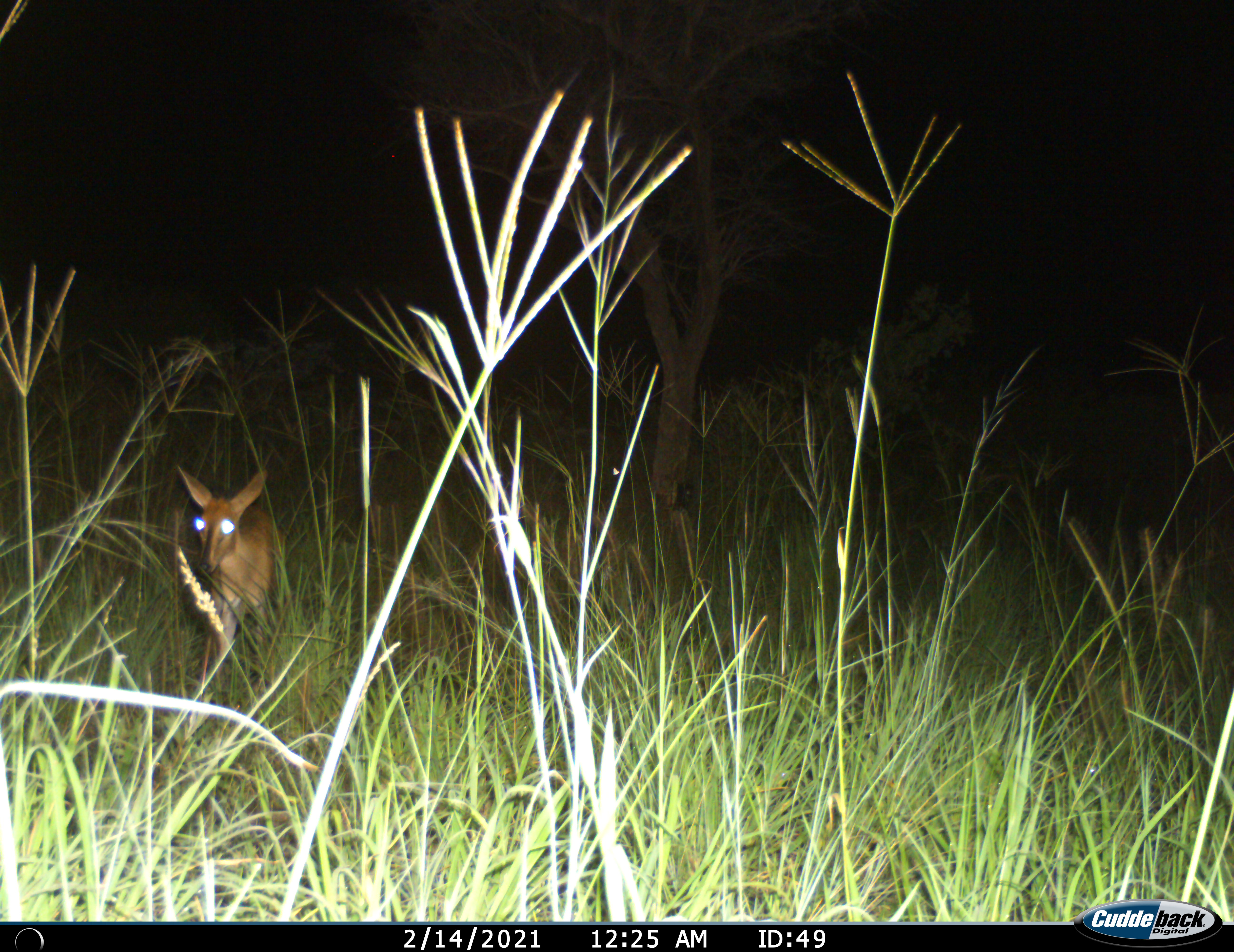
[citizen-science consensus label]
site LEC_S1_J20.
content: unidentified animal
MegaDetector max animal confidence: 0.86